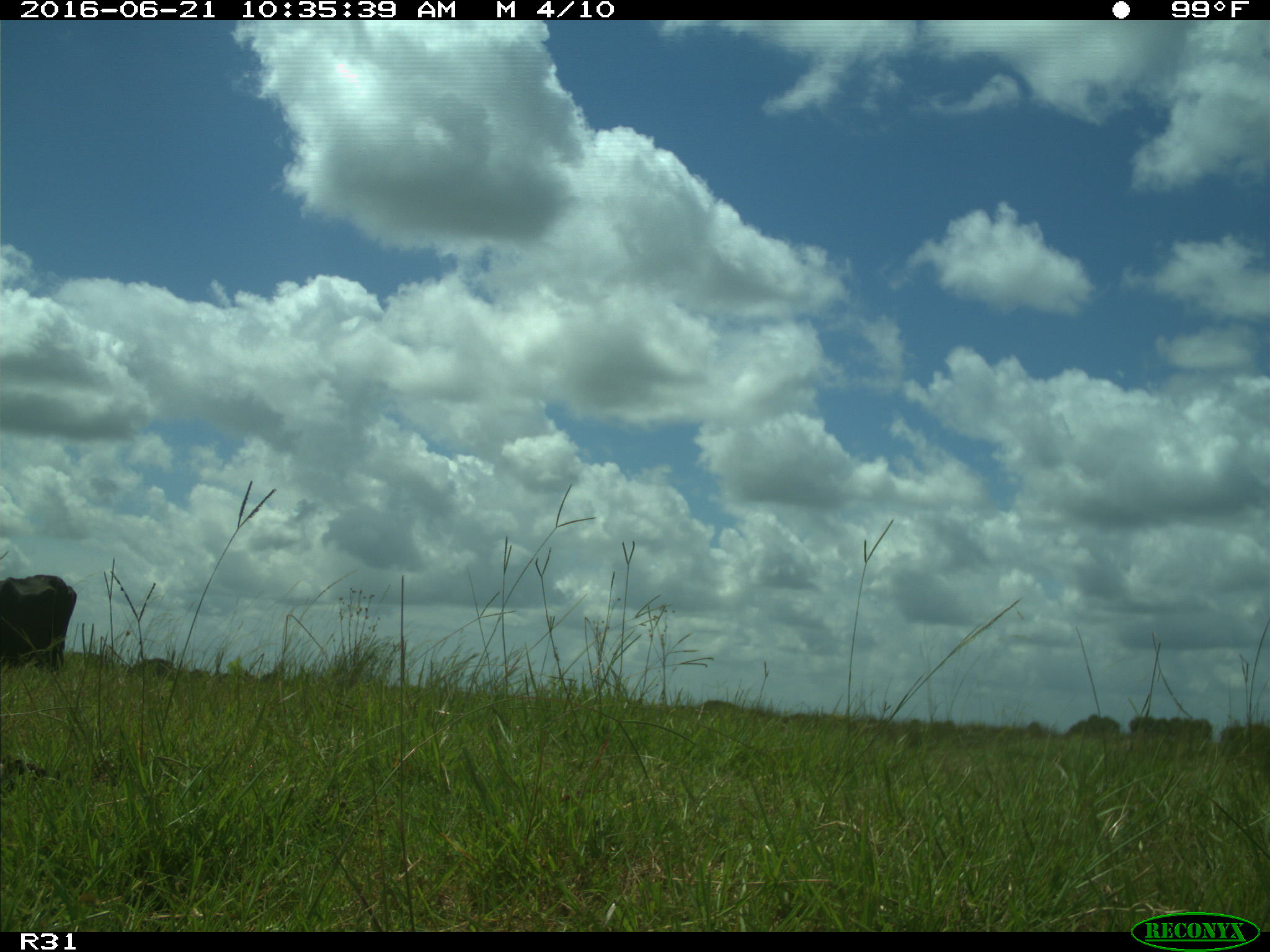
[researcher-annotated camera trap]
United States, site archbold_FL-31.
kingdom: Animalia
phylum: Chordata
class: Mammalia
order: Artiodactyla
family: Bovidae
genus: Bos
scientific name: Bos taurus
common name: domestic cow